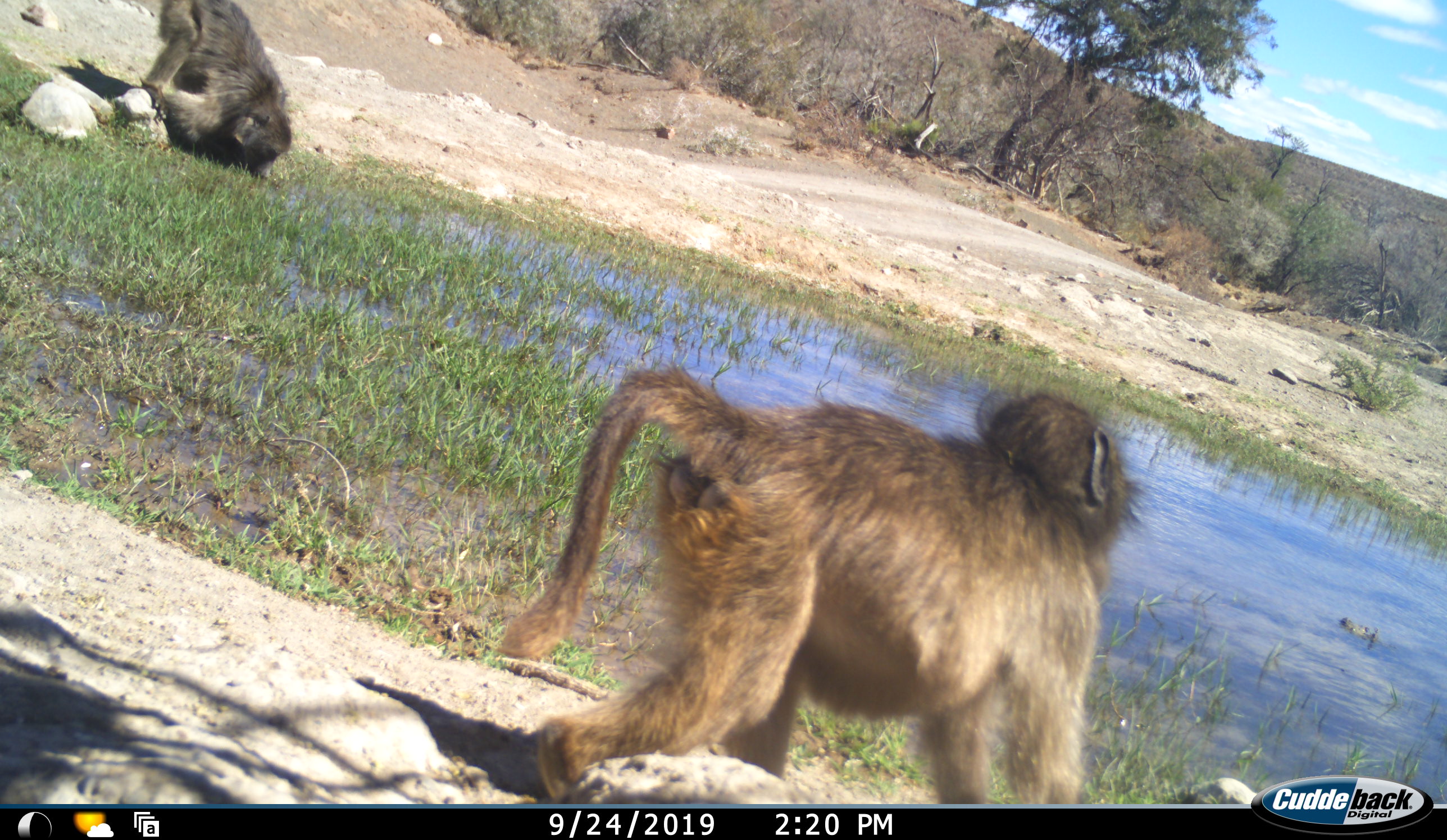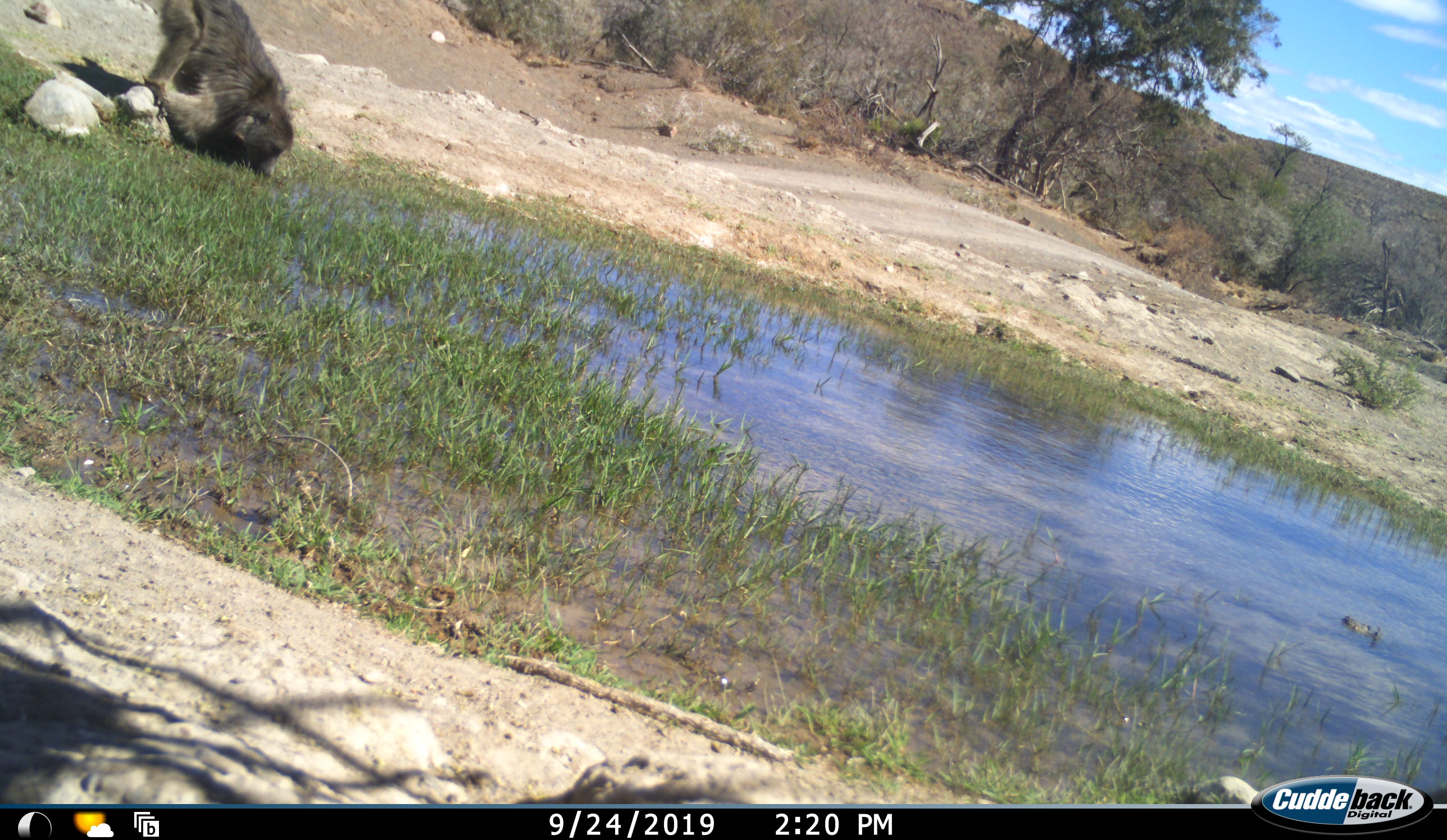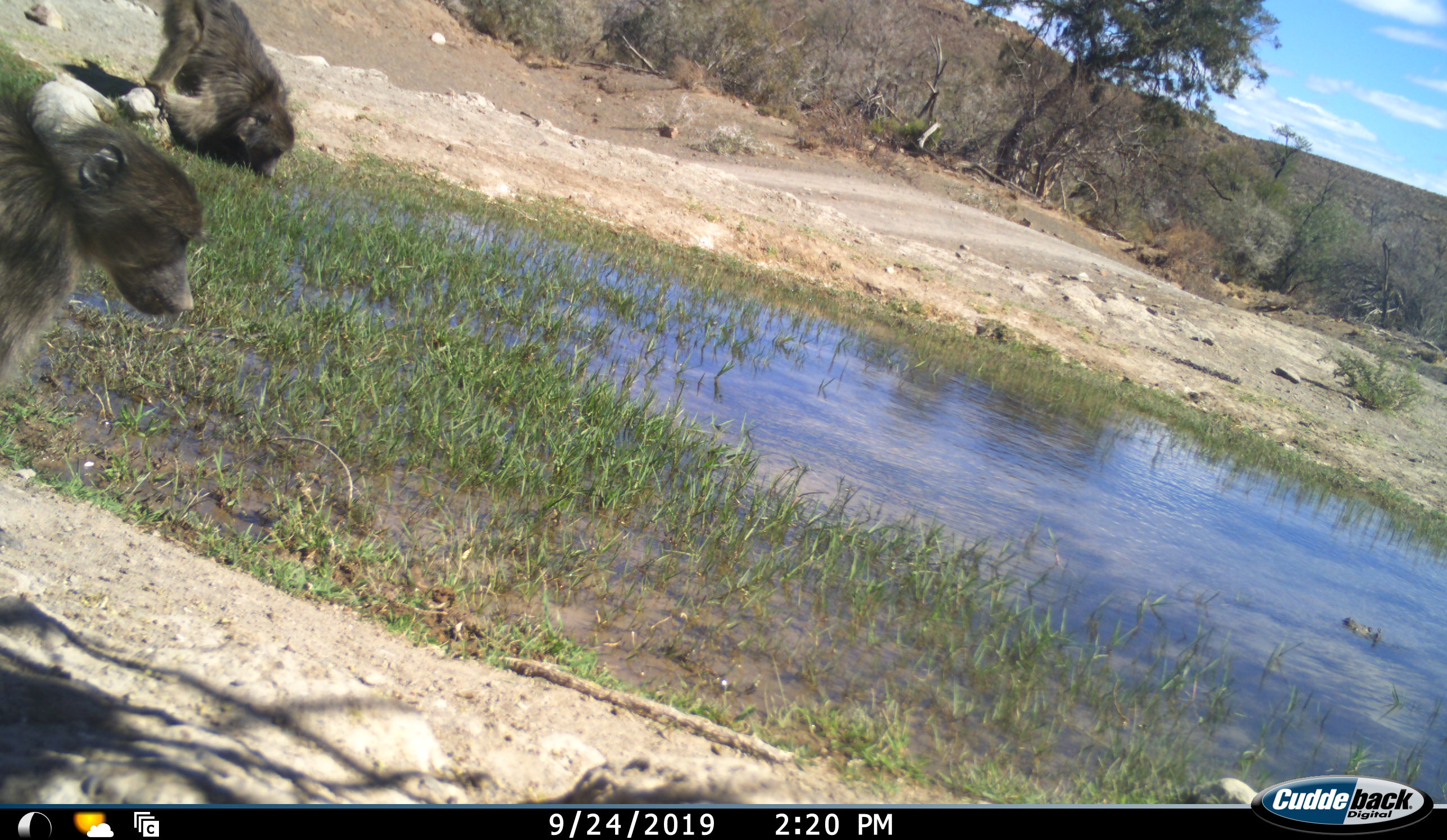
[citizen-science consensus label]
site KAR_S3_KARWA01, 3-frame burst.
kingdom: Animalia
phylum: Chordata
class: Mammalia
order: Primates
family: Cercopithecidae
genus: Papio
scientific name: Papio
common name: baboon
Baboon (Papio), count 2. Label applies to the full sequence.